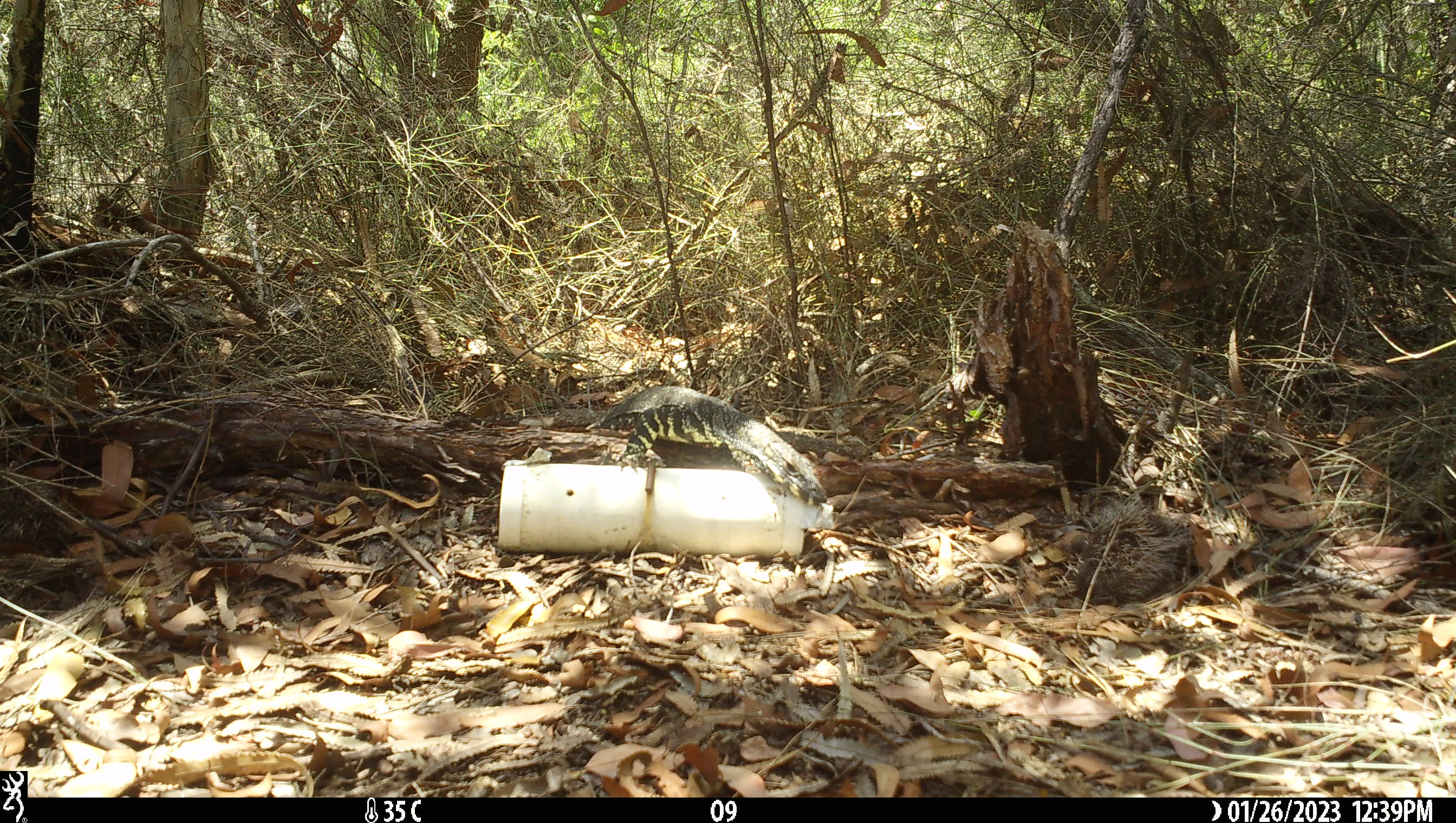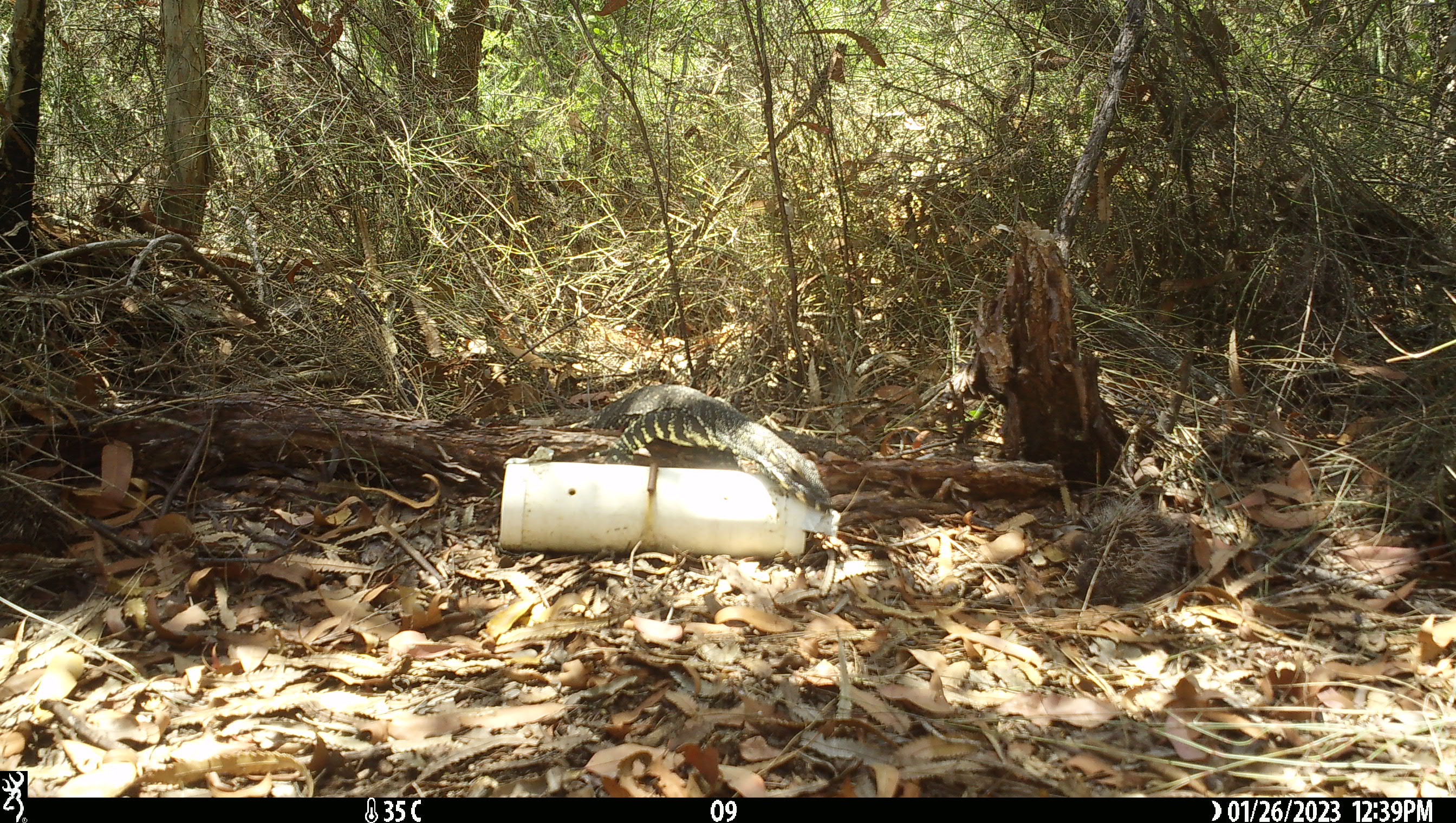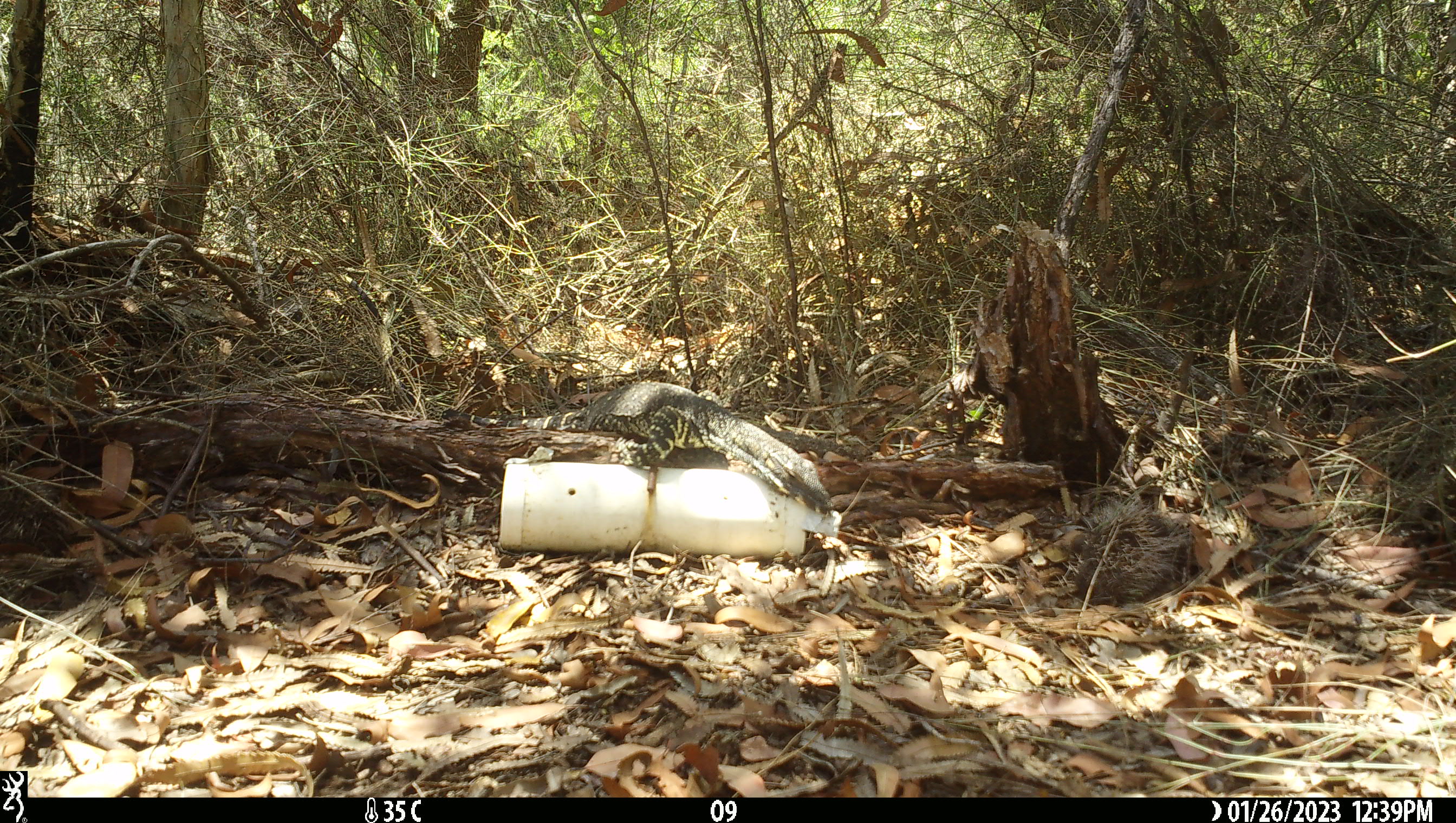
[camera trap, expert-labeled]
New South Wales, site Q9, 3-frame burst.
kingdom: Animalia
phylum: Chordata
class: Reptilia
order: Squamata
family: Varanidae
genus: Varanus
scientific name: Varanus varius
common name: lace monitor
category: goanna